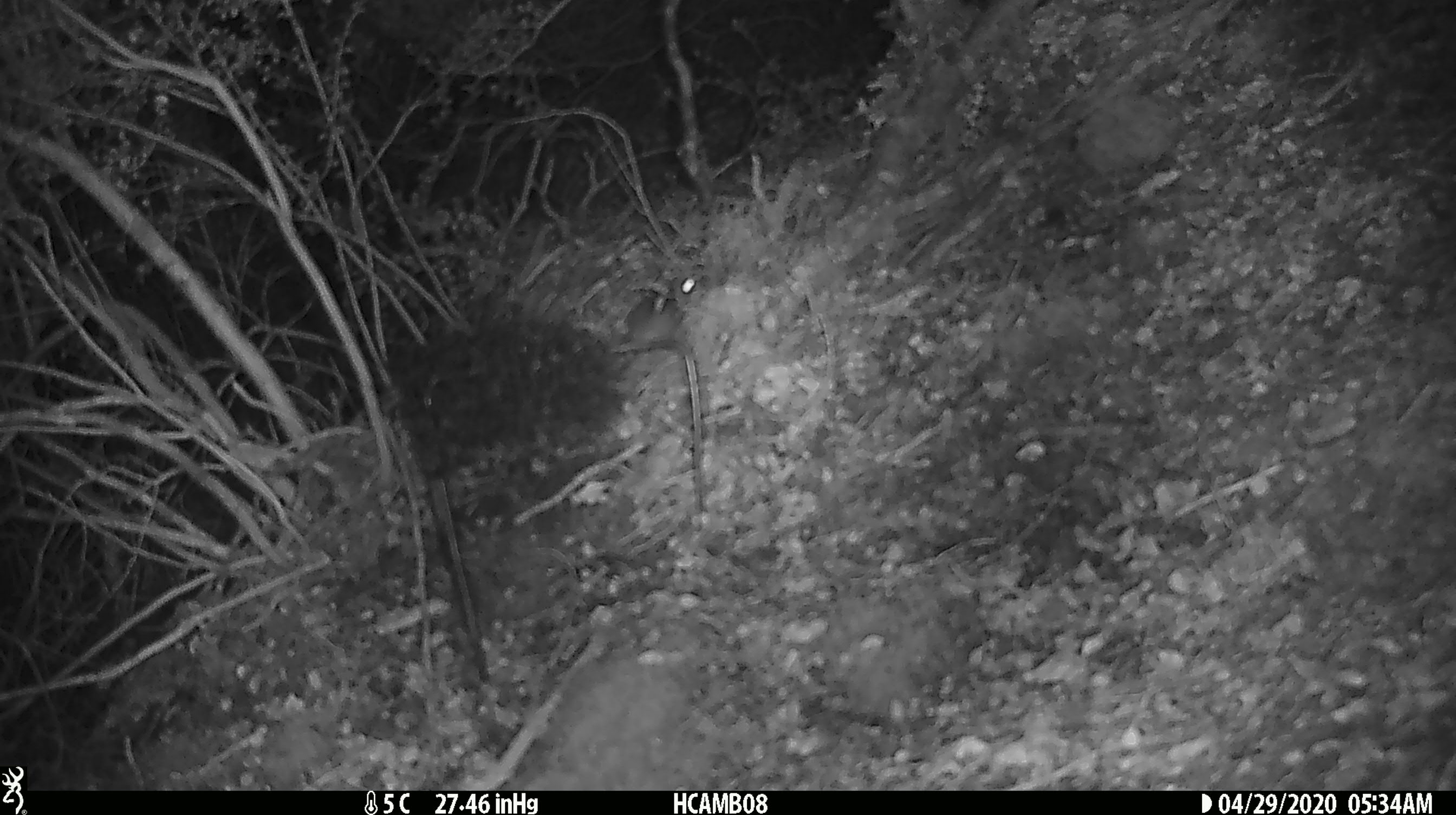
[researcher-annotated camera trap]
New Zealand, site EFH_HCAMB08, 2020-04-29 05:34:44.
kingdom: Animalia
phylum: Chordata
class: Mammalia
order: Rodentia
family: Muridae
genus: Mus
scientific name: Mus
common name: mouse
Mouse (Mus).